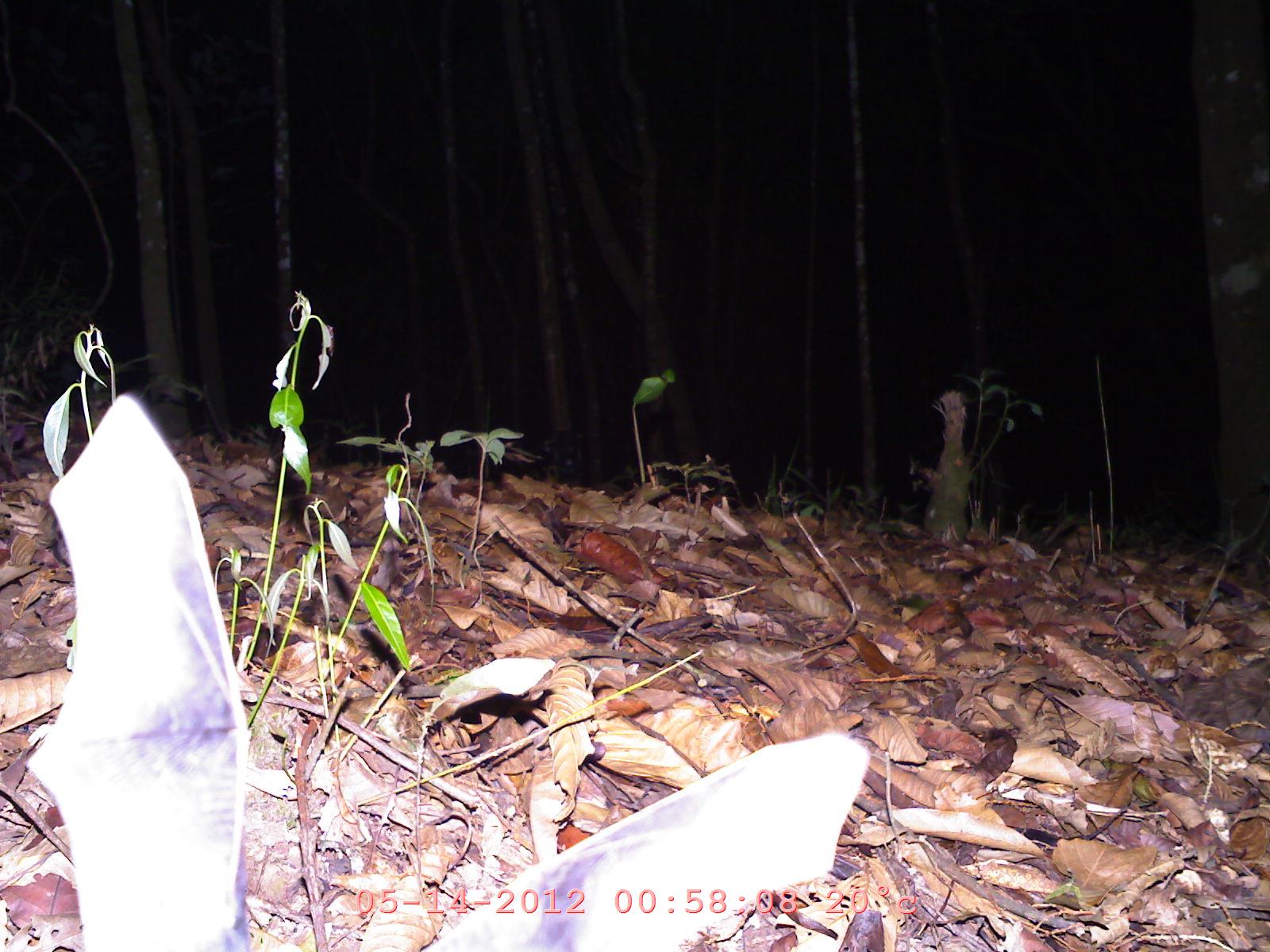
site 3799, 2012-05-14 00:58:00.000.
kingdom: Animalia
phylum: Chordata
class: Mammalia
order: Chiroptera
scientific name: Chiroptera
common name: bats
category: unknown bat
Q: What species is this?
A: Unknown bat (bats) (Chiroptera).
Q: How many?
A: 1.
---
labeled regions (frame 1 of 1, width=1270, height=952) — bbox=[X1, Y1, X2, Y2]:
unknown bat: bbox=[29, 392, 868, 950]